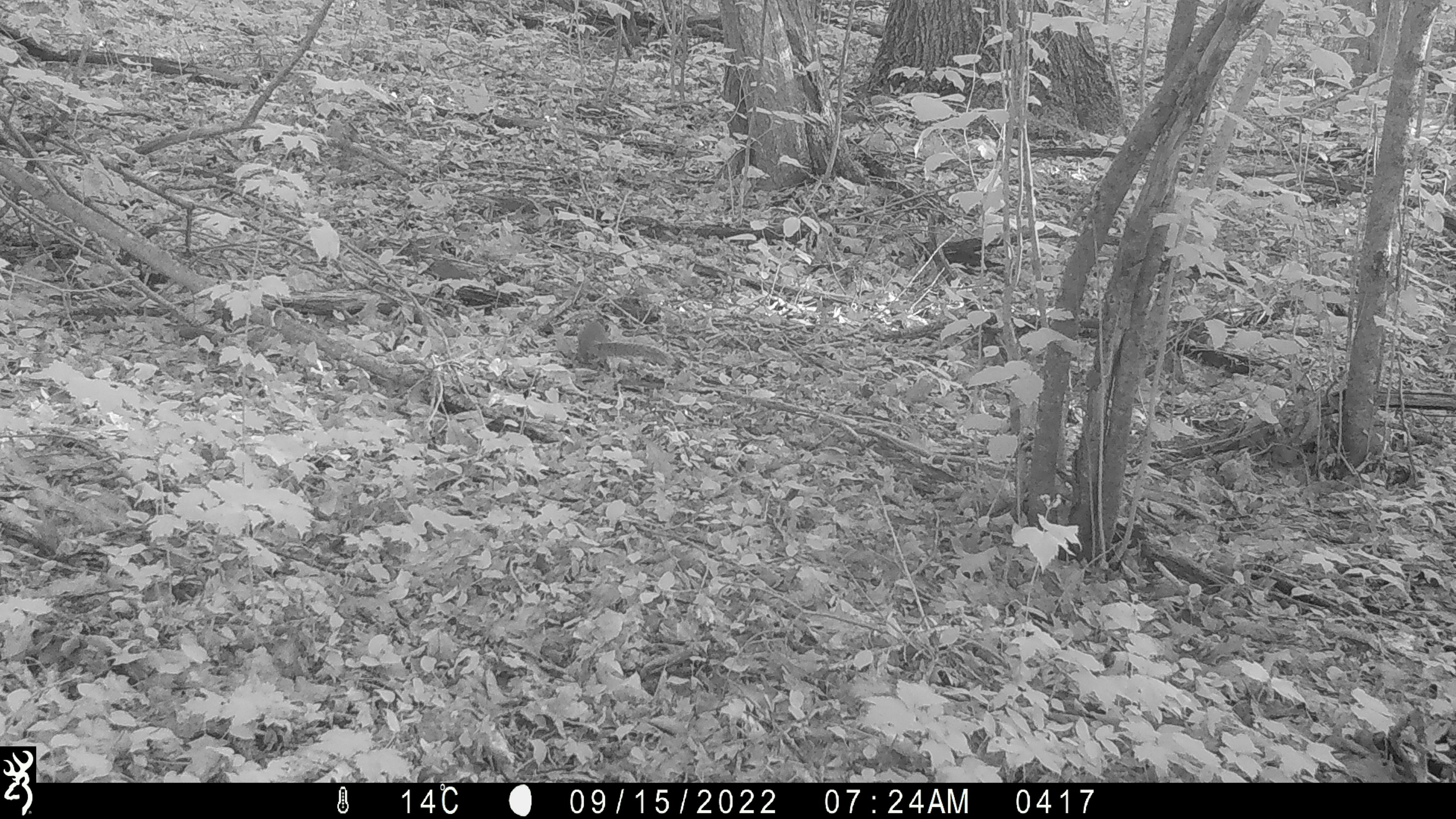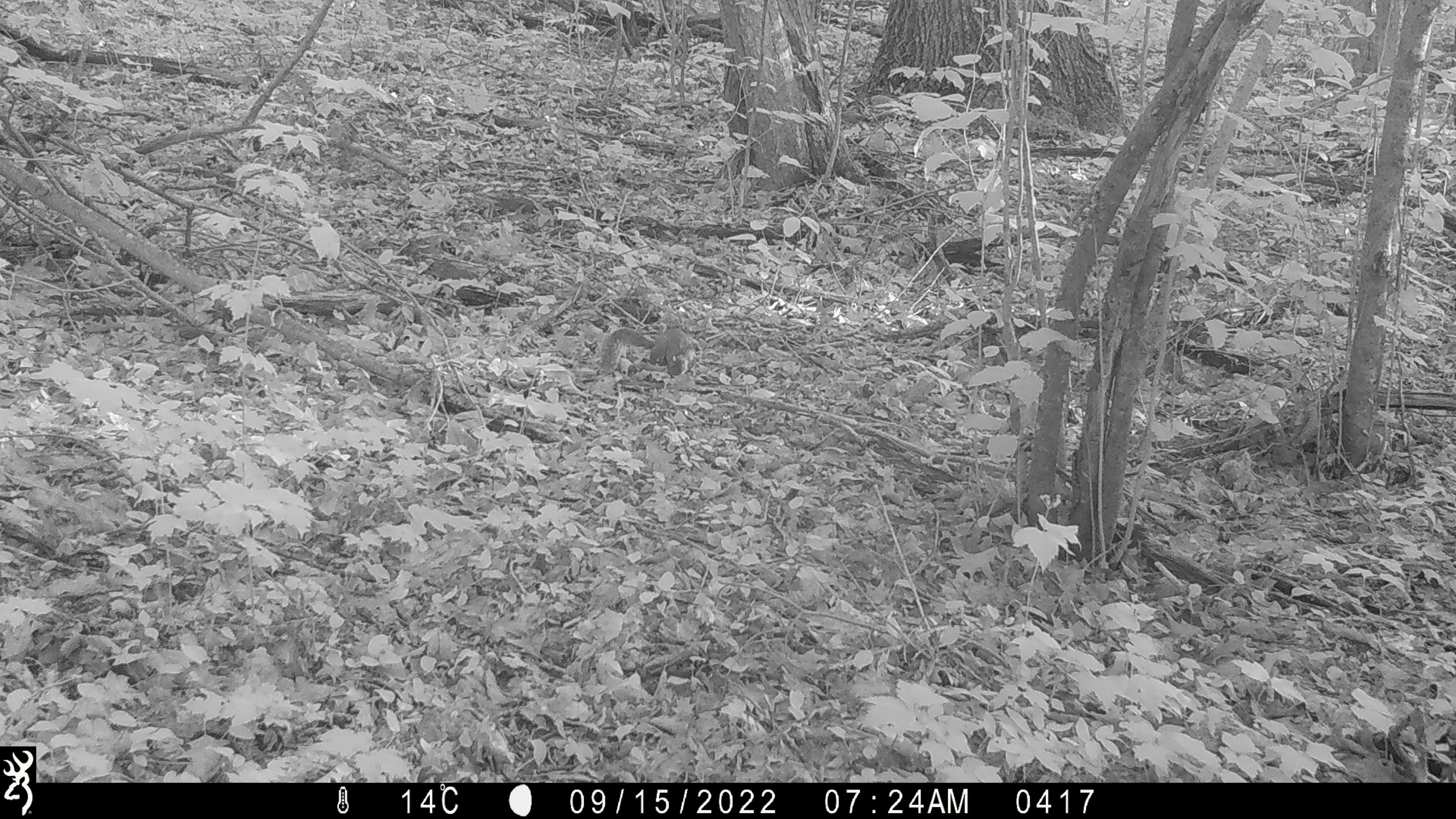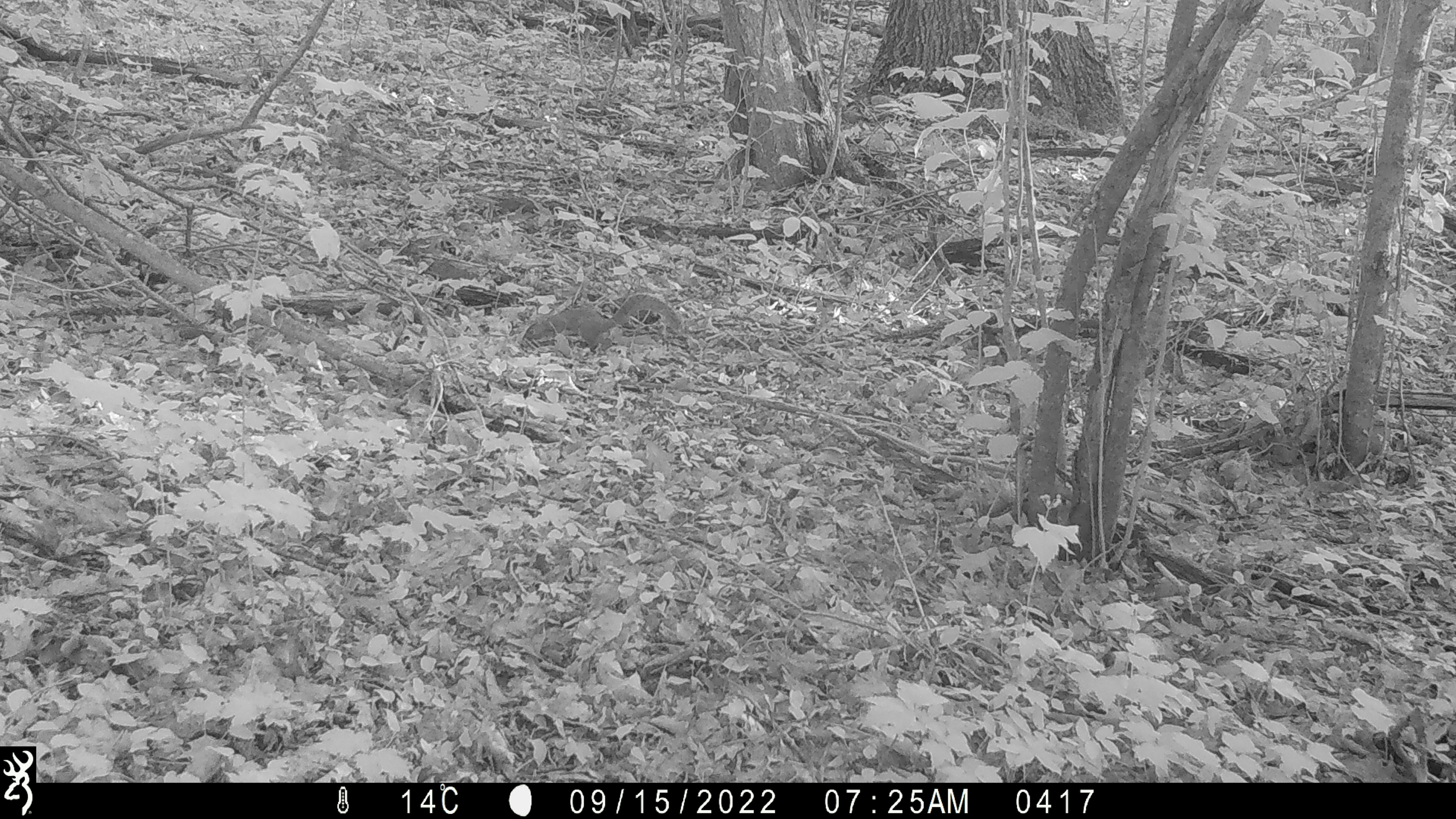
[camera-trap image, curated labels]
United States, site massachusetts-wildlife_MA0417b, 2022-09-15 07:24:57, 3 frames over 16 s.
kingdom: Animalia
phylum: Chordata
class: Mammalia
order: Rodentia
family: Sciuridae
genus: Sciurus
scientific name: Sciurus carolinensis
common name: gray squirrel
Gray squirrel (Sciurus carolinensis).